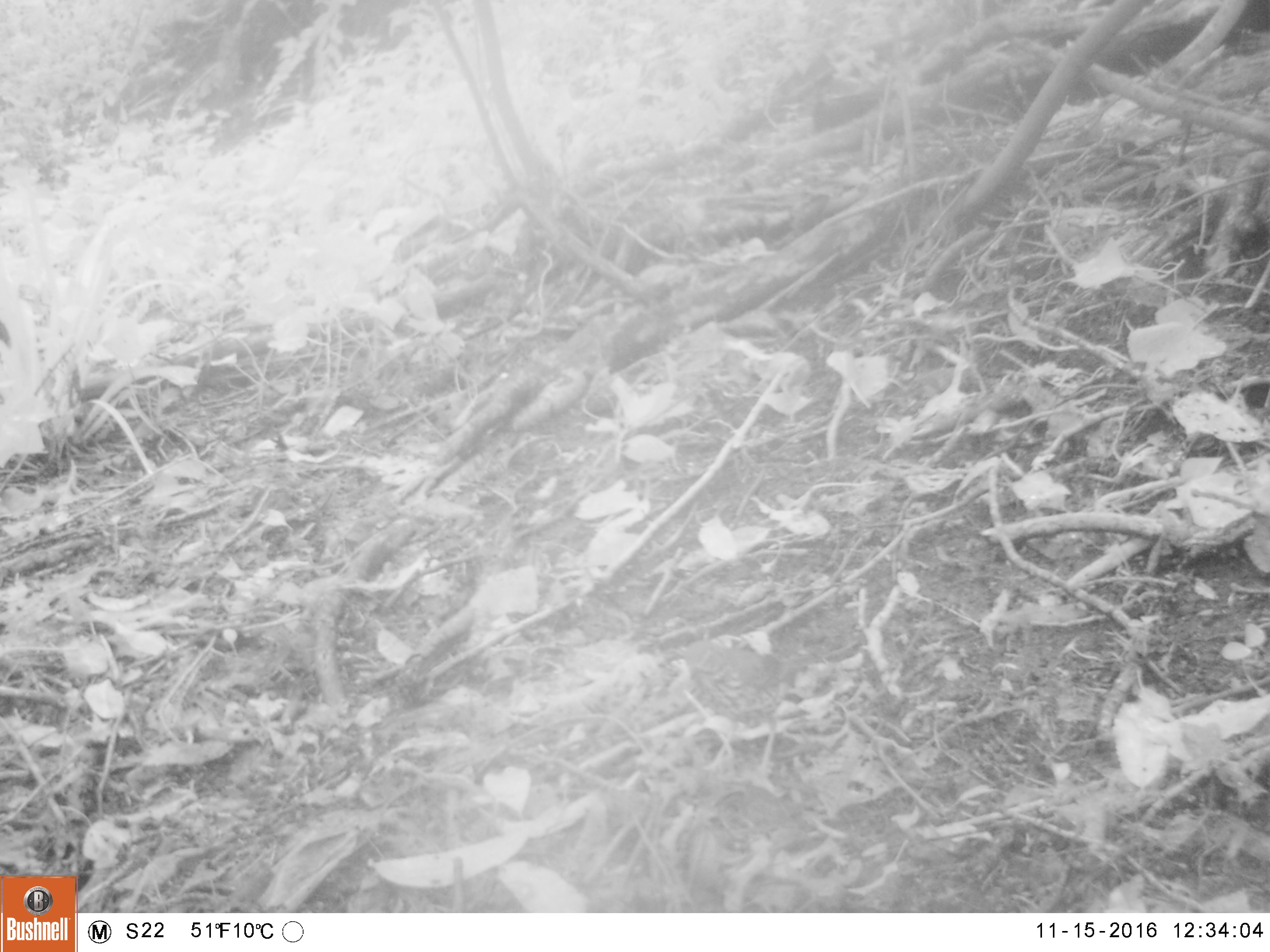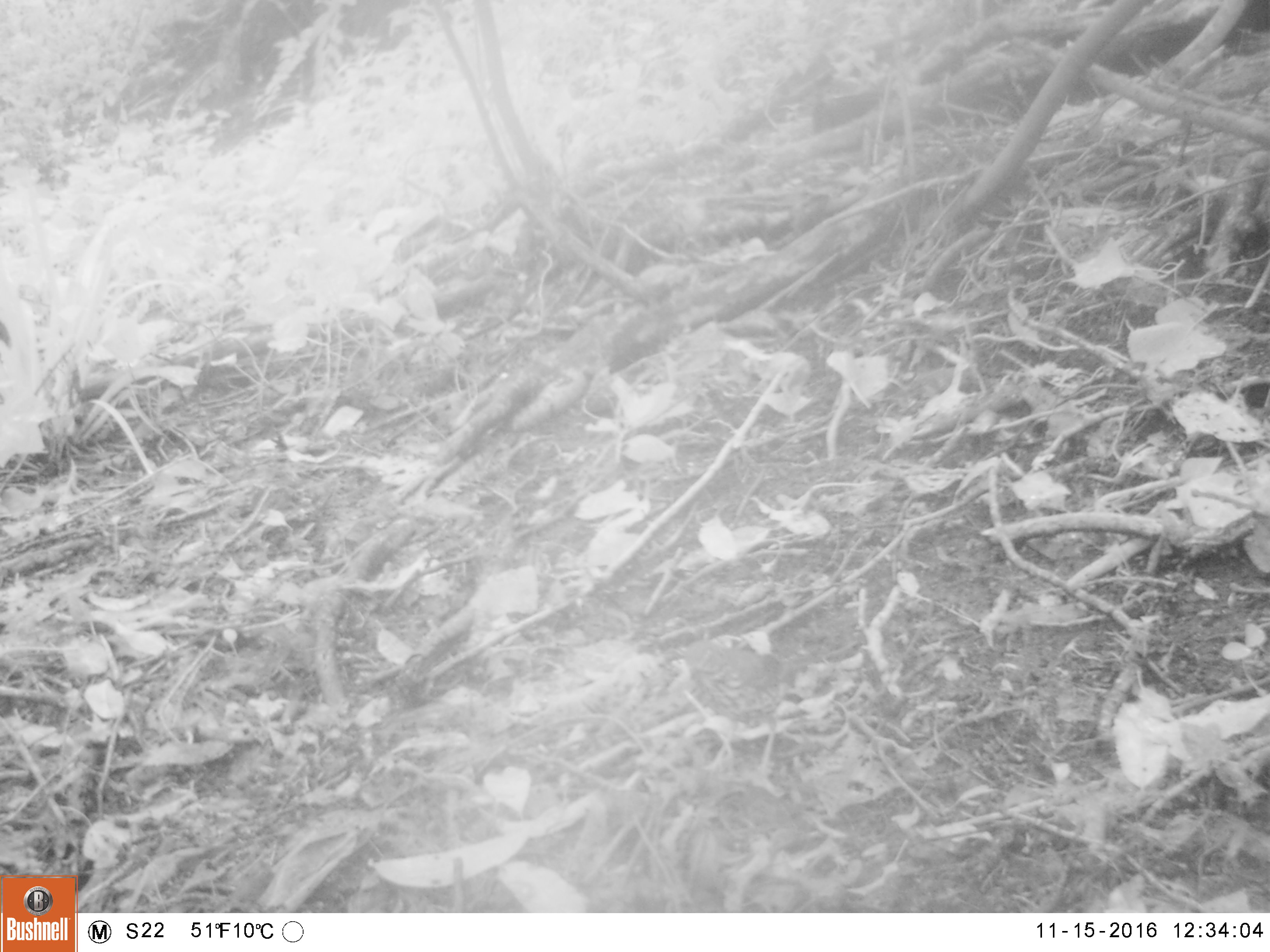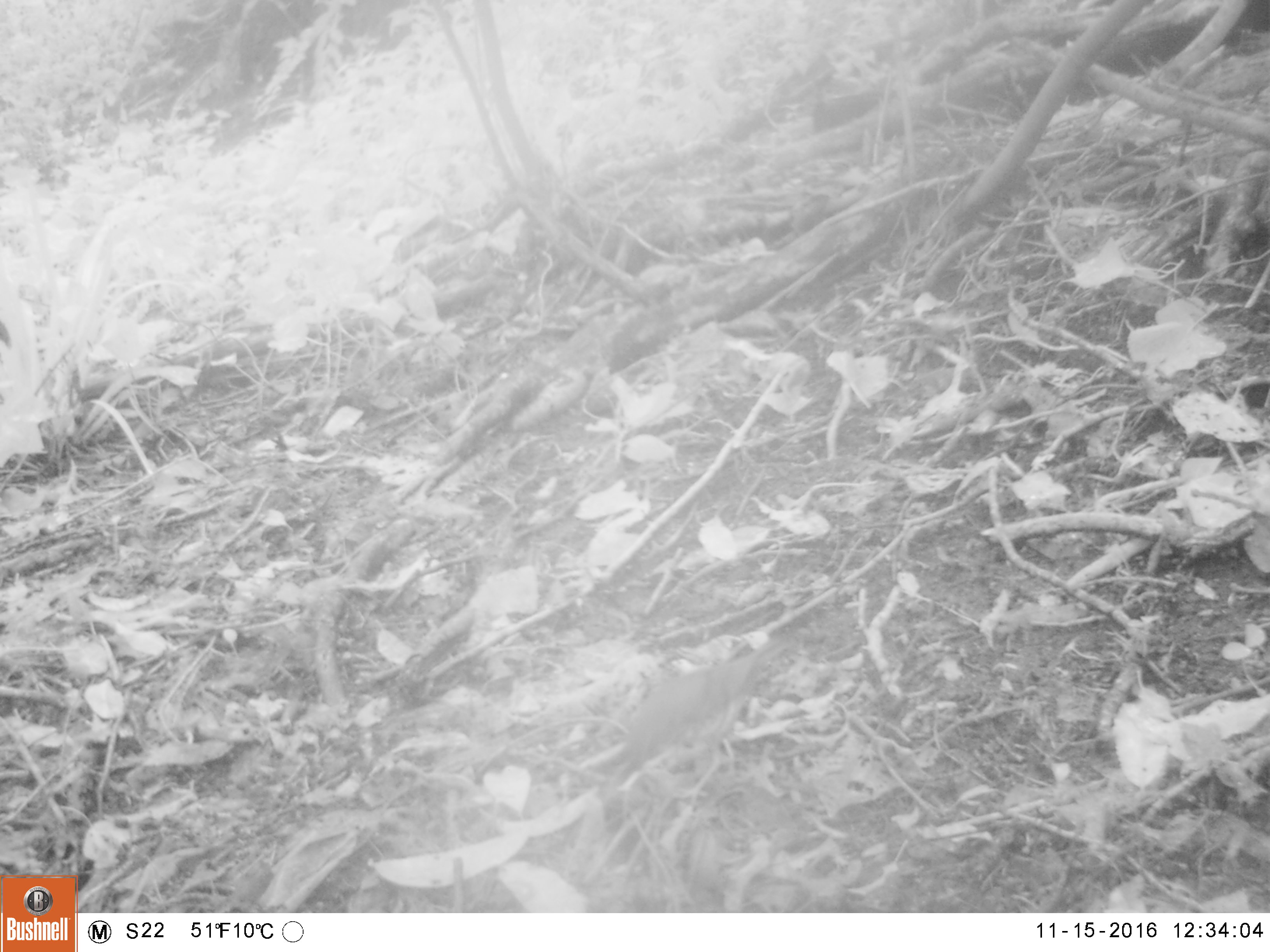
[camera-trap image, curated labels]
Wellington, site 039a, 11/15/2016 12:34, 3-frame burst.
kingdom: Animalia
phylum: Chordata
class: Aves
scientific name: Aves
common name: bird